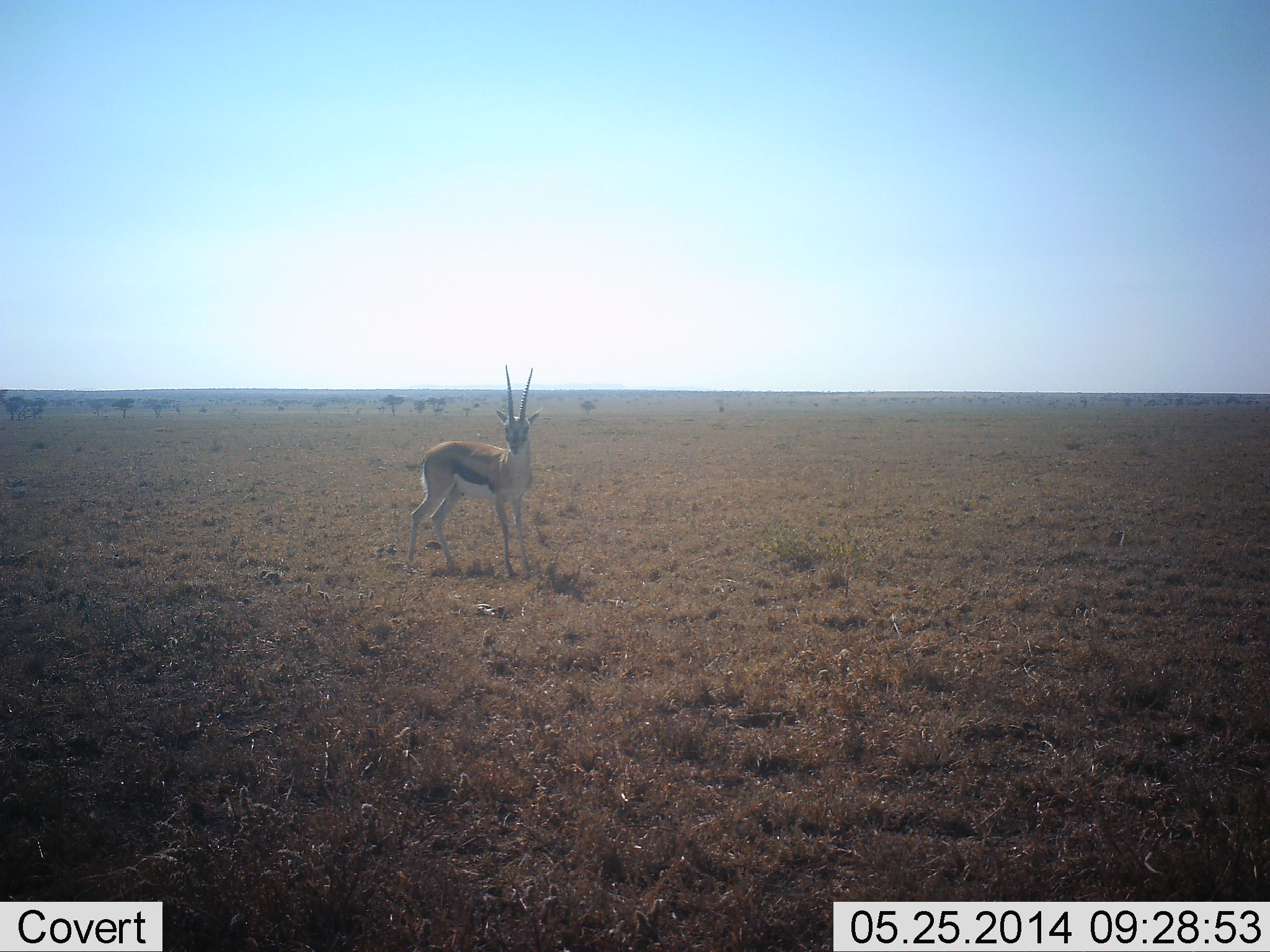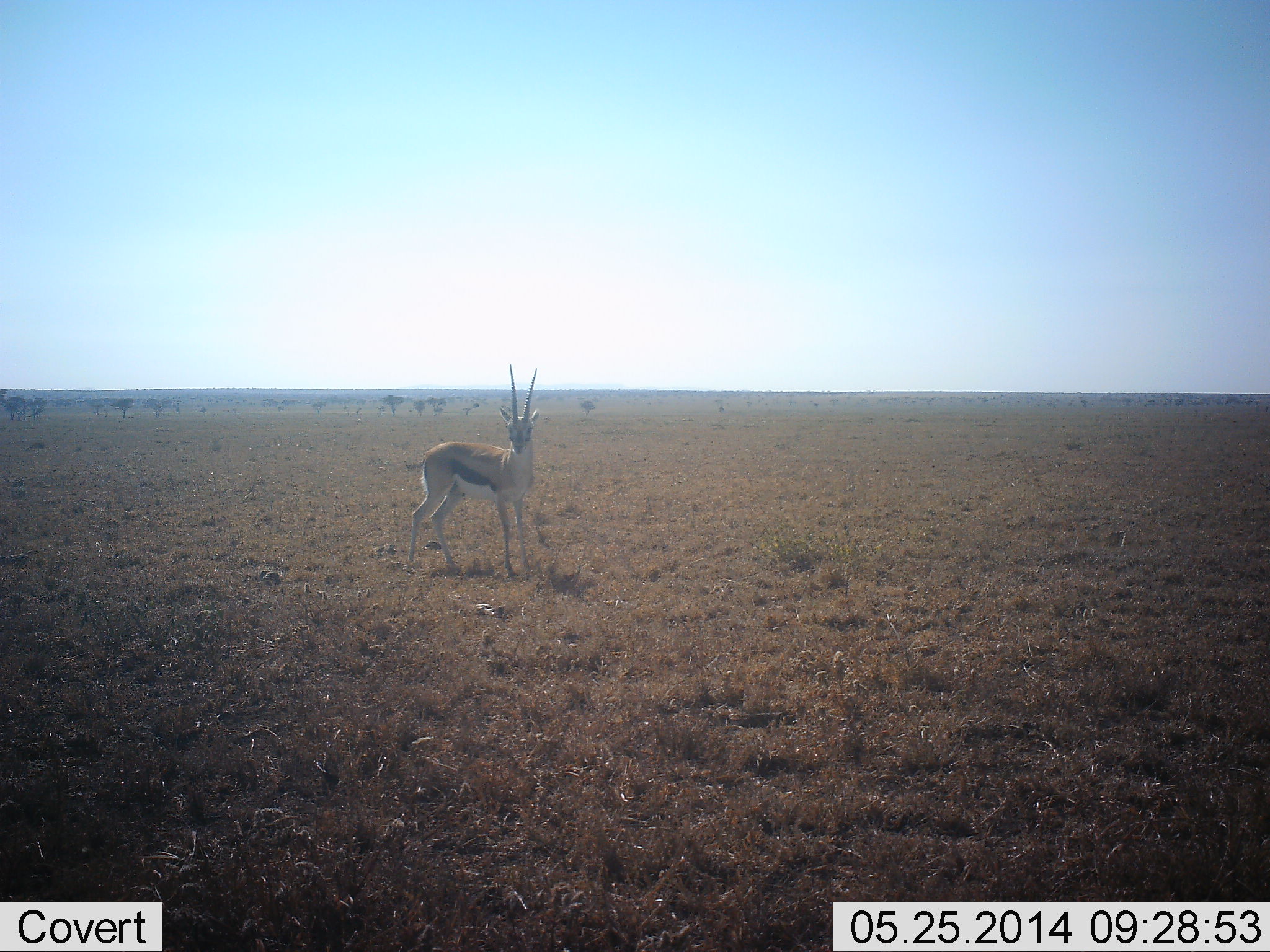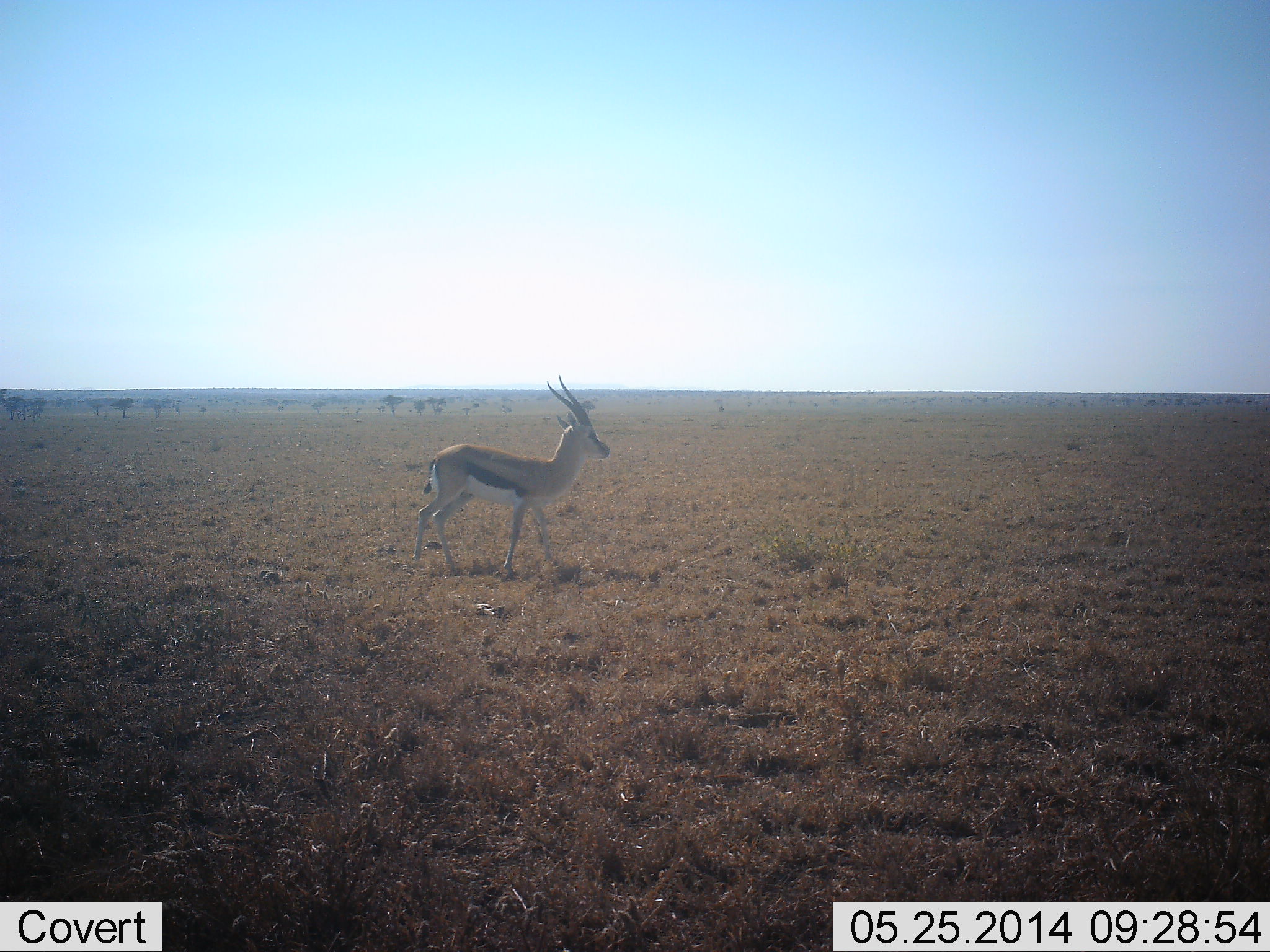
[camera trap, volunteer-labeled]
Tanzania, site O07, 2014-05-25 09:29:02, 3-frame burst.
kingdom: Animalia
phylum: Chordata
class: Mammalia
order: Artiodactyla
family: Bovidae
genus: Eudorcas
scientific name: Eudorcas thomsonii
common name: thomson's gazelle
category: gazellethomsons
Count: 1.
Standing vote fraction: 80%.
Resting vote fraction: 0%.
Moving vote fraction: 30%.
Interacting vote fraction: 0%.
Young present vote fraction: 0%.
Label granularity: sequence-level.